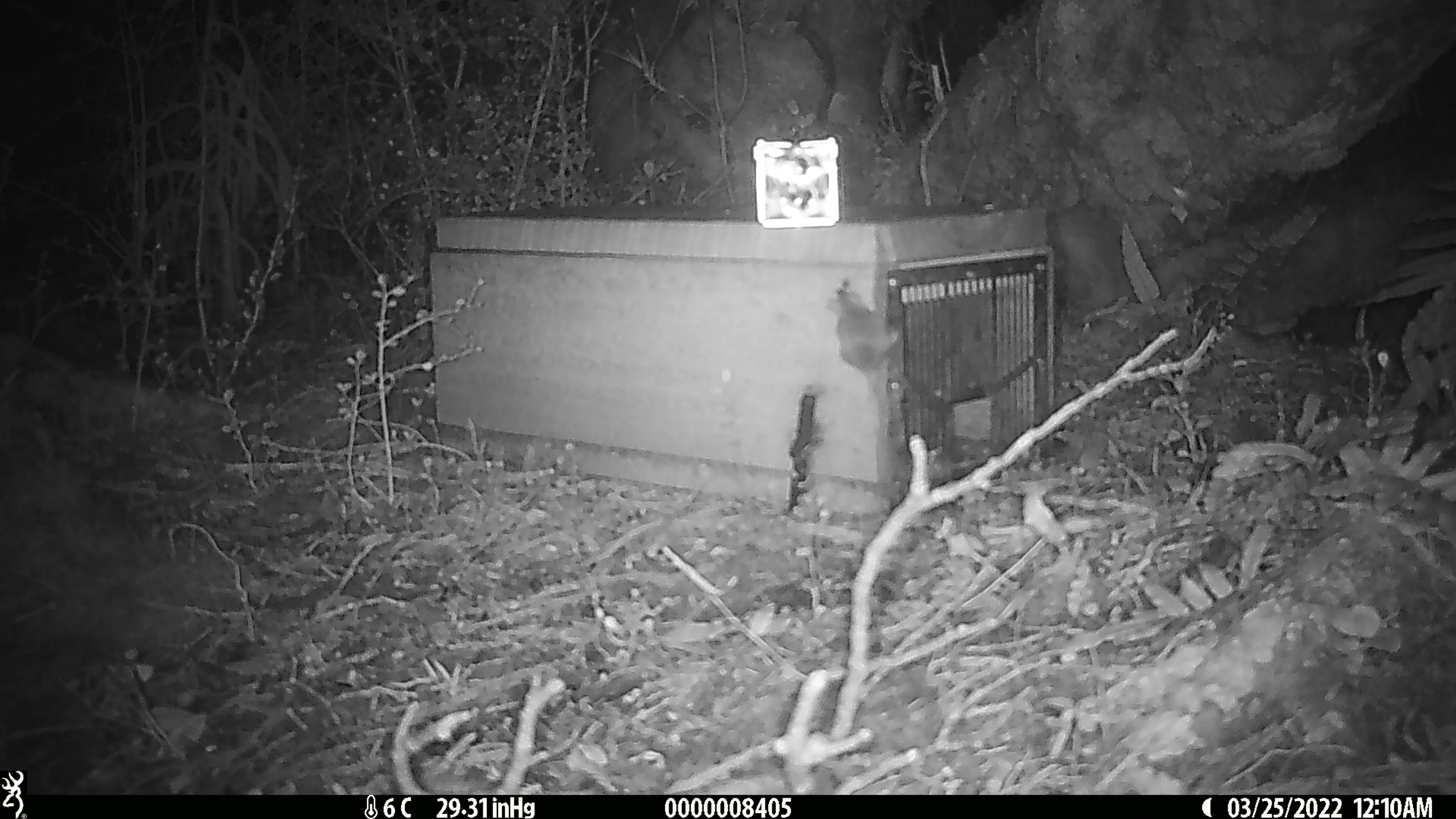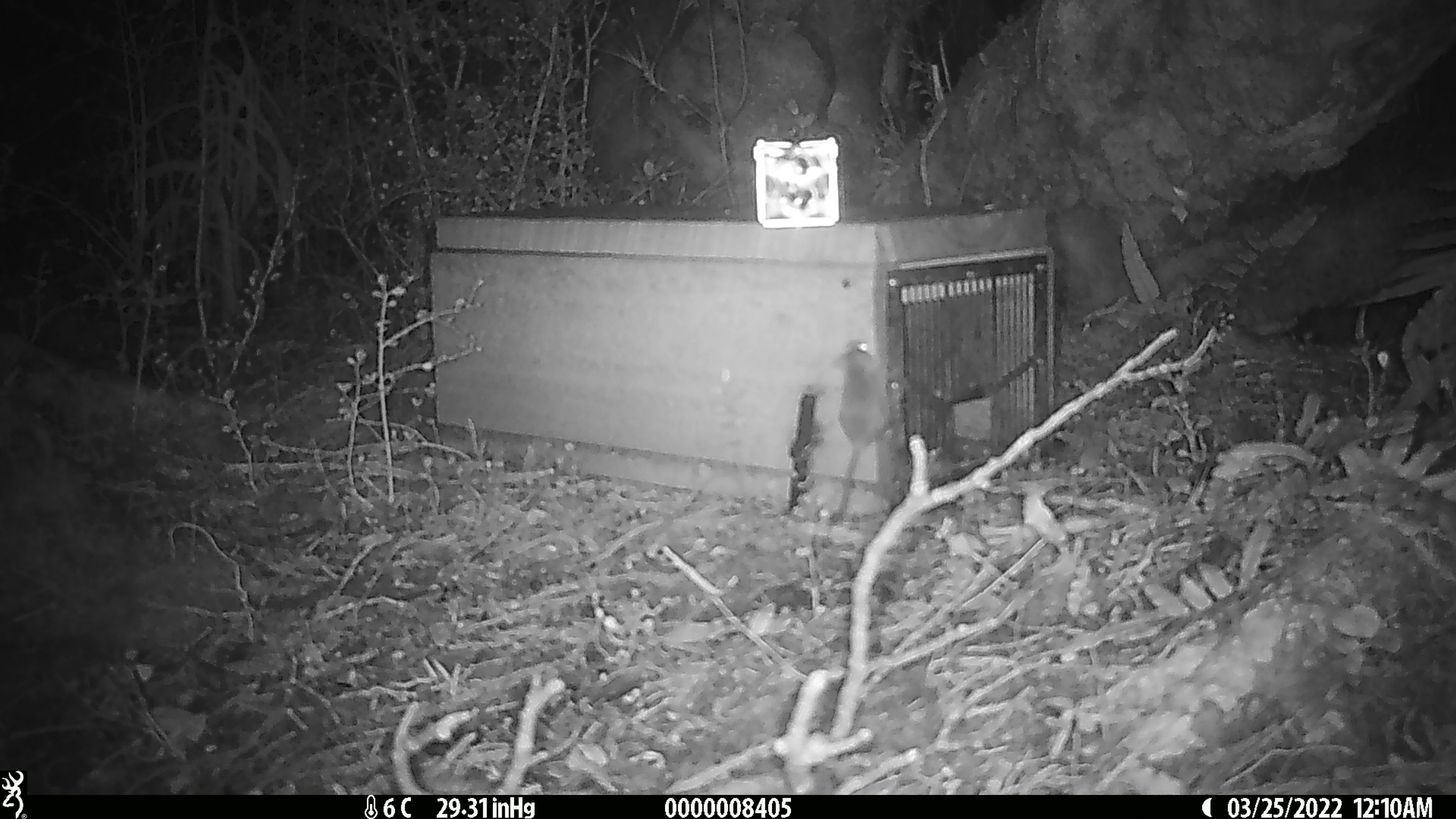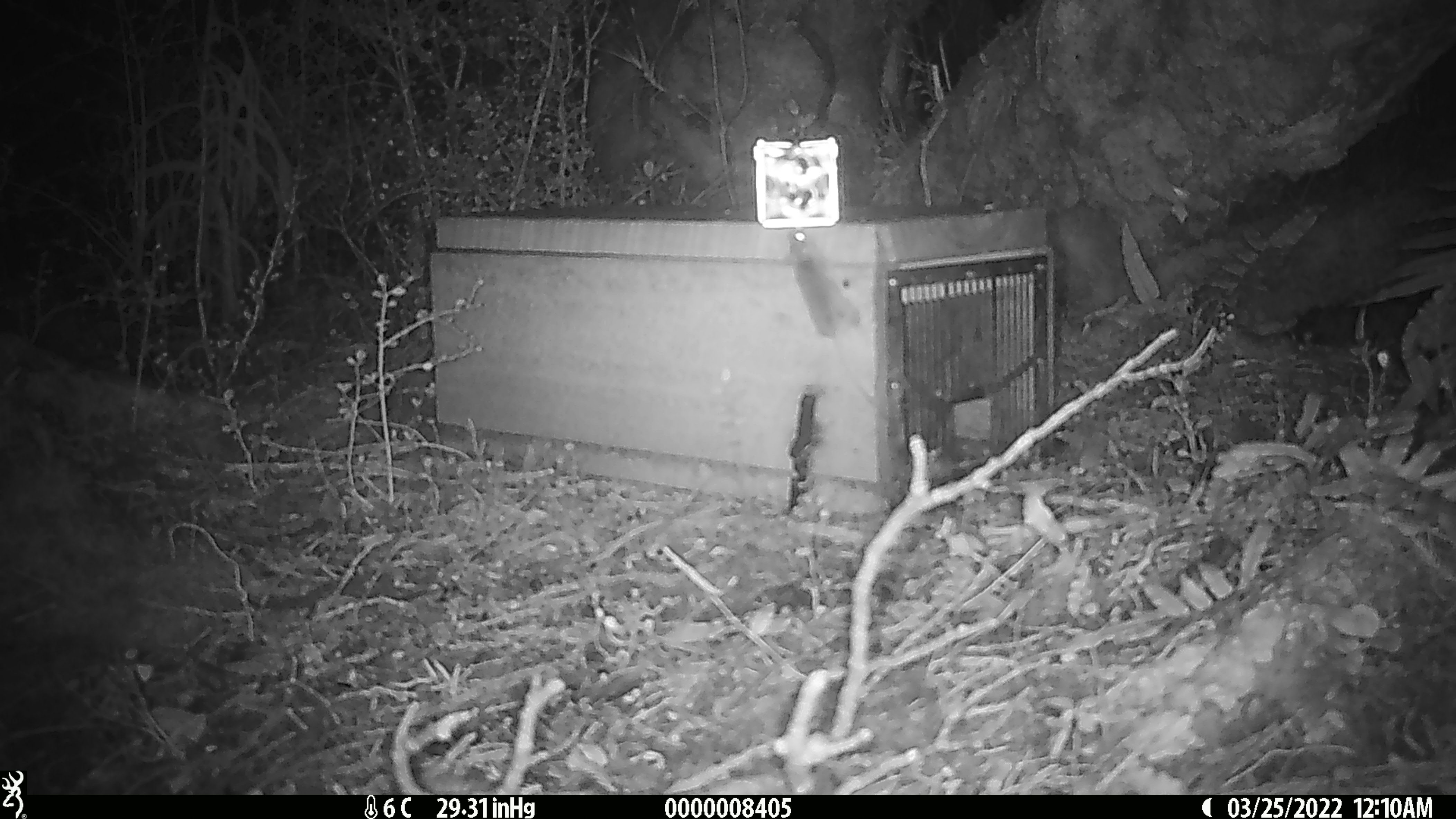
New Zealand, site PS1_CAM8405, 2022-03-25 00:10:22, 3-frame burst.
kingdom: Animalia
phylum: Chordata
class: Mammalia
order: Rodentia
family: Muridae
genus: Mus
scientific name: Mus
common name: mouse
Mouse (Mus).